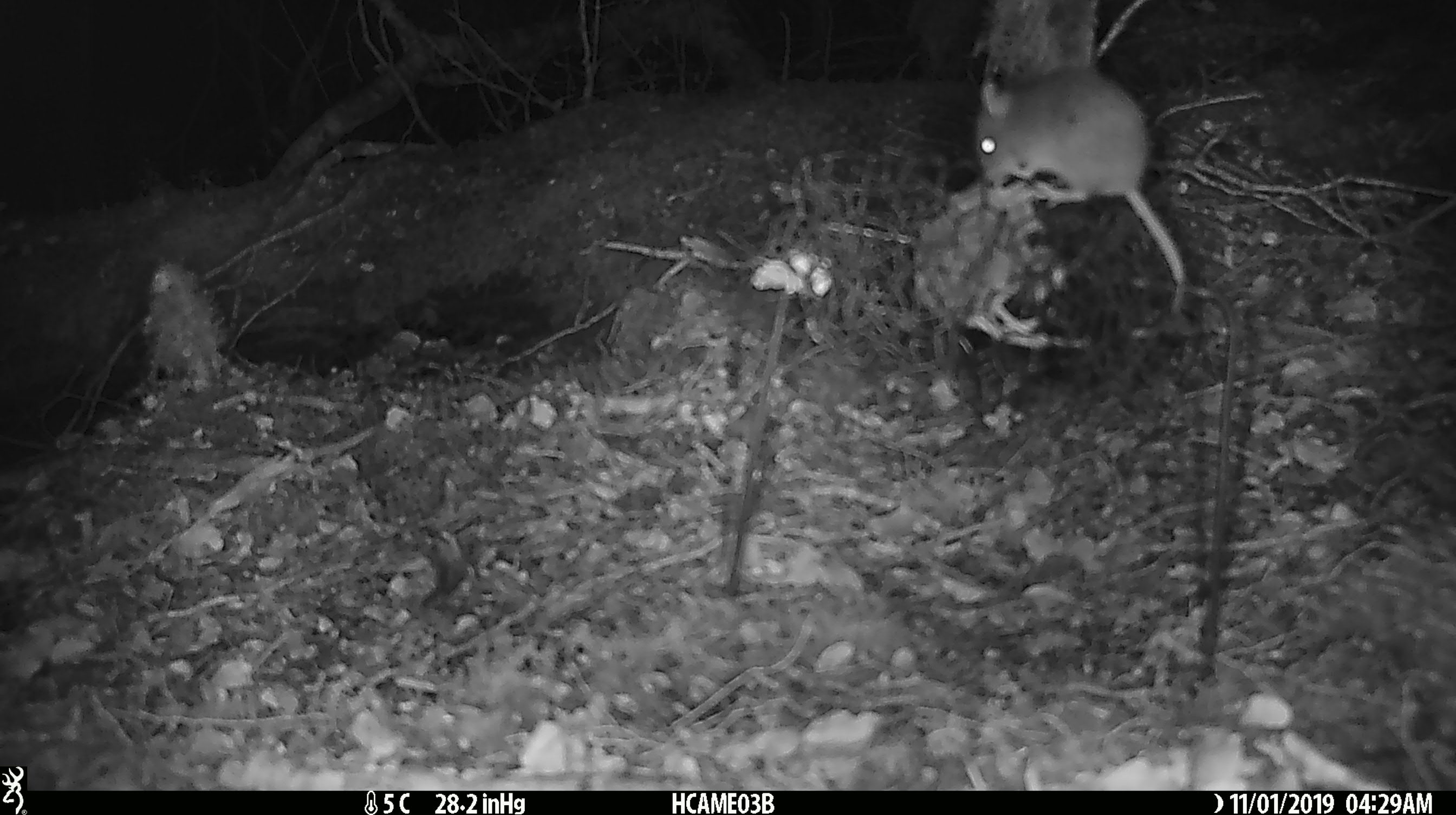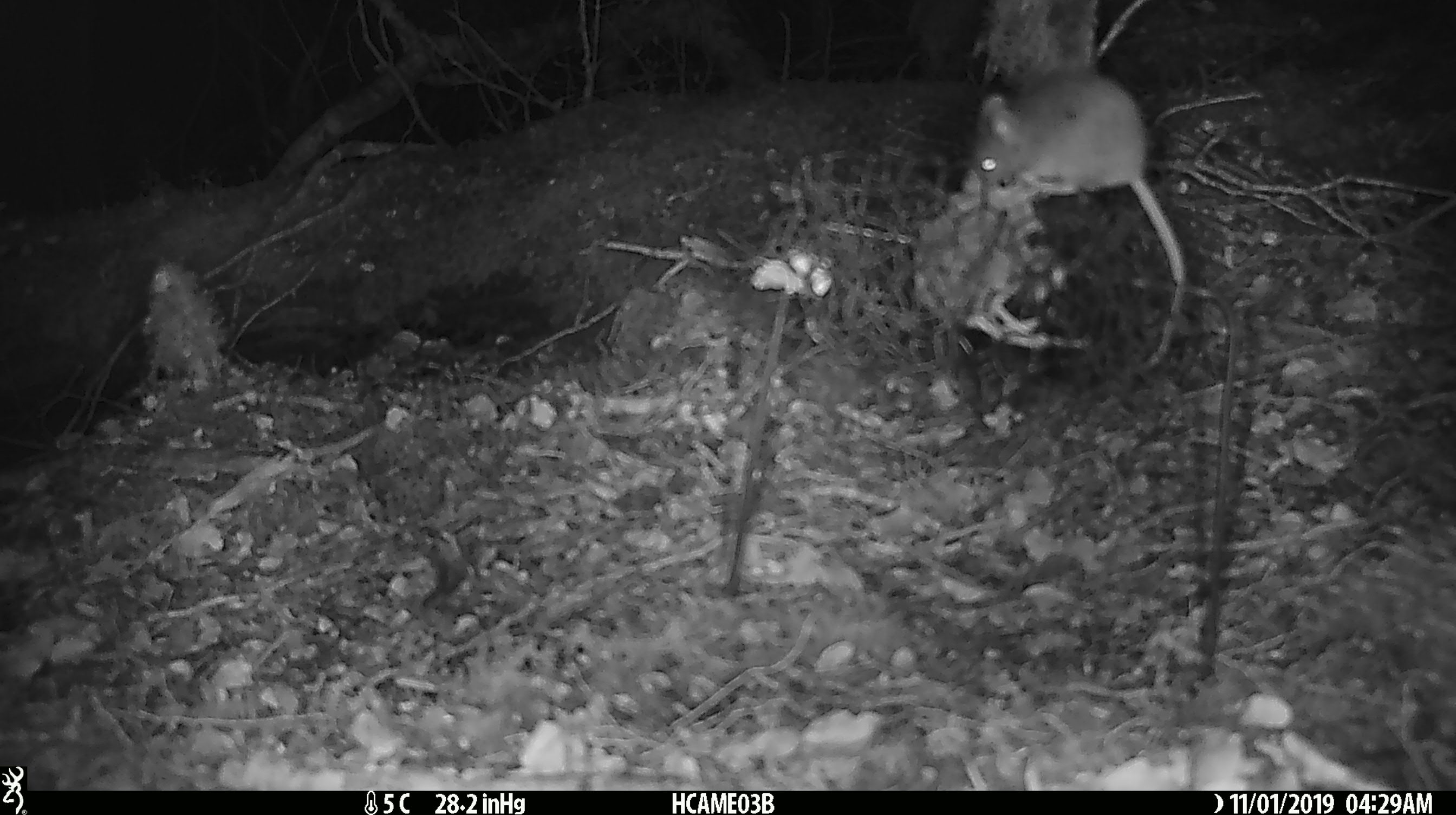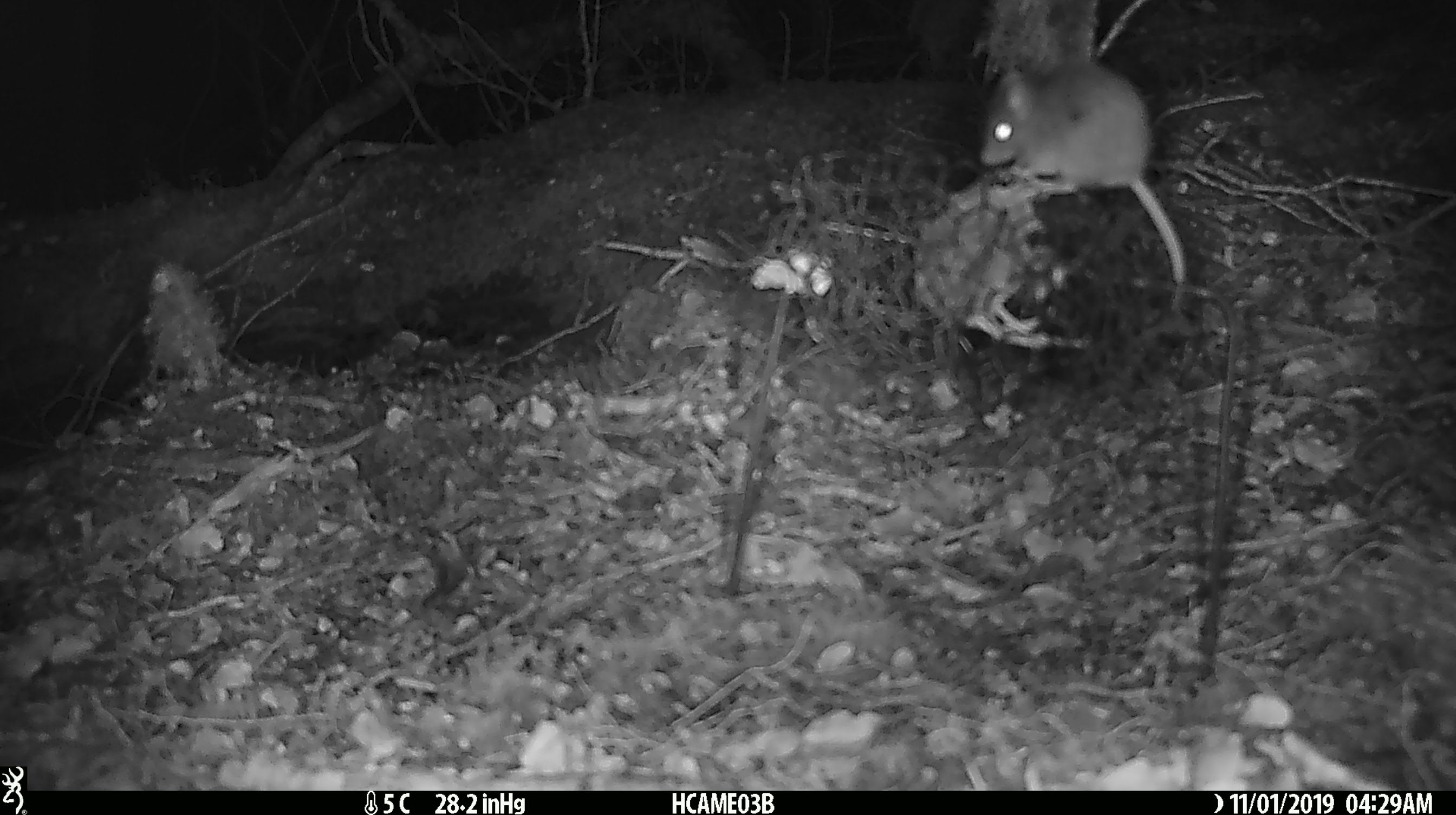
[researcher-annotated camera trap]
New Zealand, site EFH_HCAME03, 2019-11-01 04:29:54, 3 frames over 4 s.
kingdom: Animalia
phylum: Chordata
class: Mammalia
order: Rodentia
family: Muridae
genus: Mus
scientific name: Mus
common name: mouse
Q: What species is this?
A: Mouse (Mus).